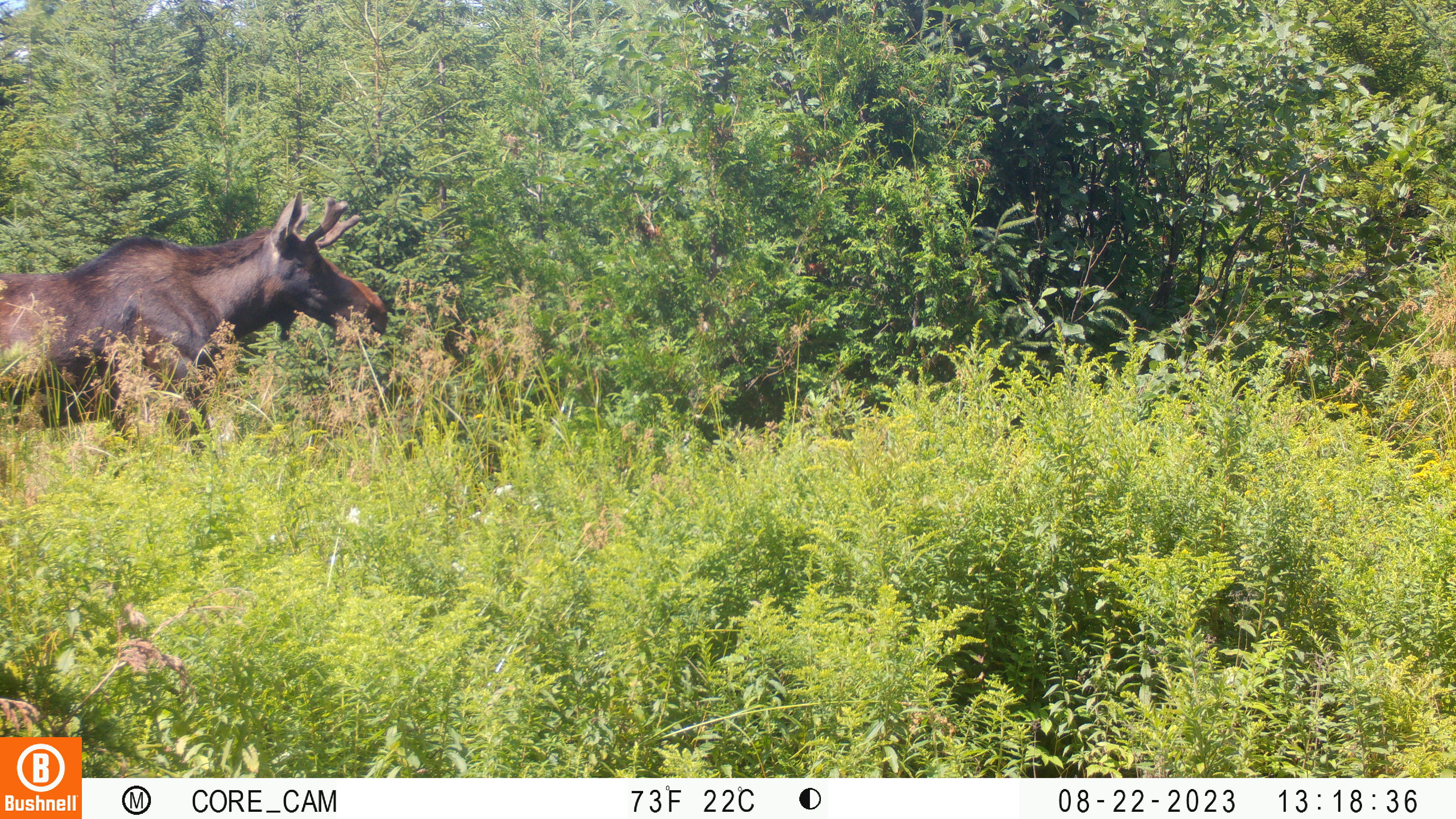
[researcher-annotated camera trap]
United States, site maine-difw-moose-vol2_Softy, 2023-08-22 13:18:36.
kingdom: Animalia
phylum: Chordata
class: Mammalia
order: Artiodactyla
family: Cervidae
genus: Alces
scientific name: Alces alces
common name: moose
Moose (Alces alces).